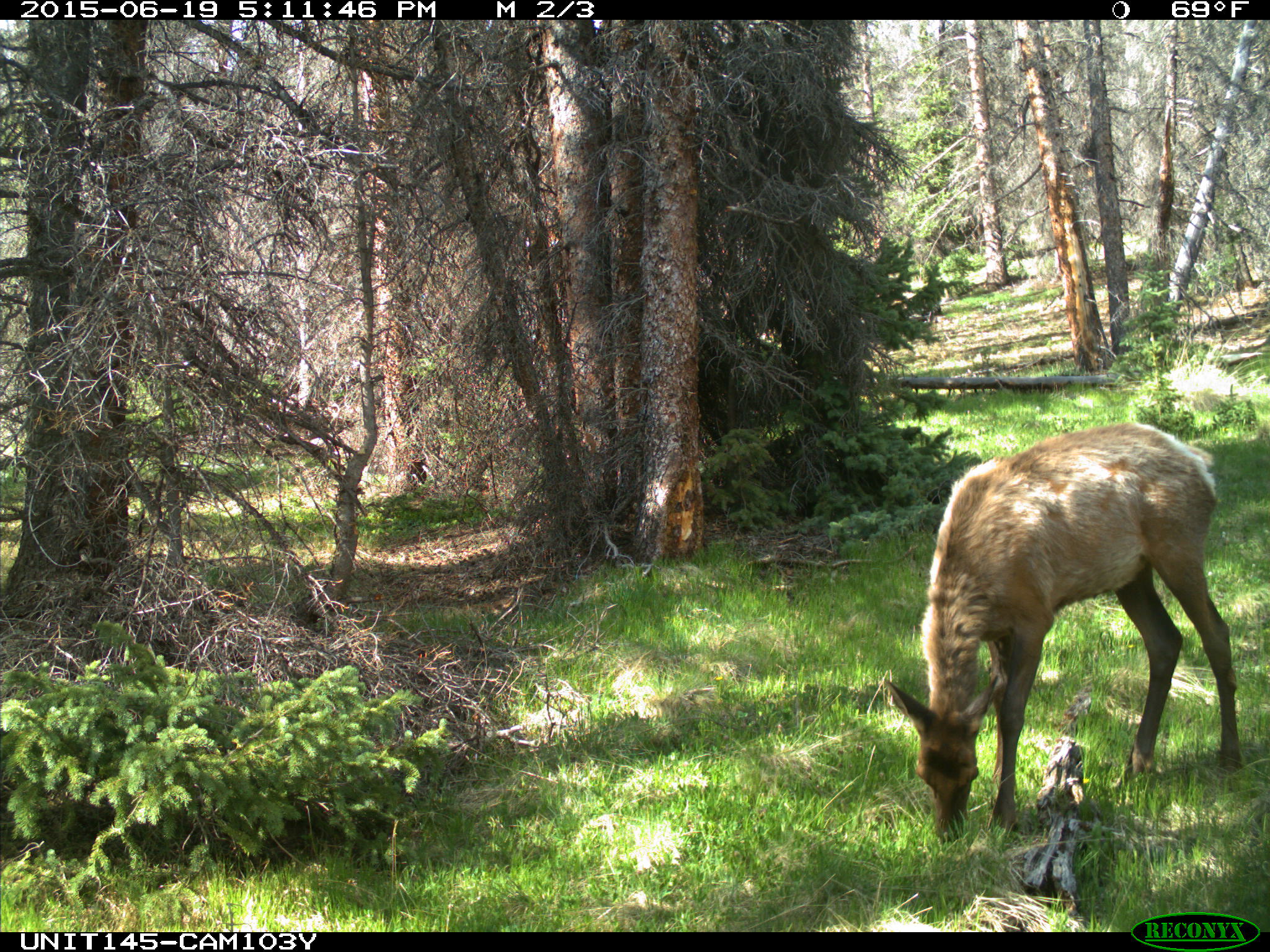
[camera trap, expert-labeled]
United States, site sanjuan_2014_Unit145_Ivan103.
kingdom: Animalia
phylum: Chordata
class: Mammalia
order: Artiodactyla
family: Cervidae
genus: Cervus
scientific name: Cervus elaphus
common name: red deer